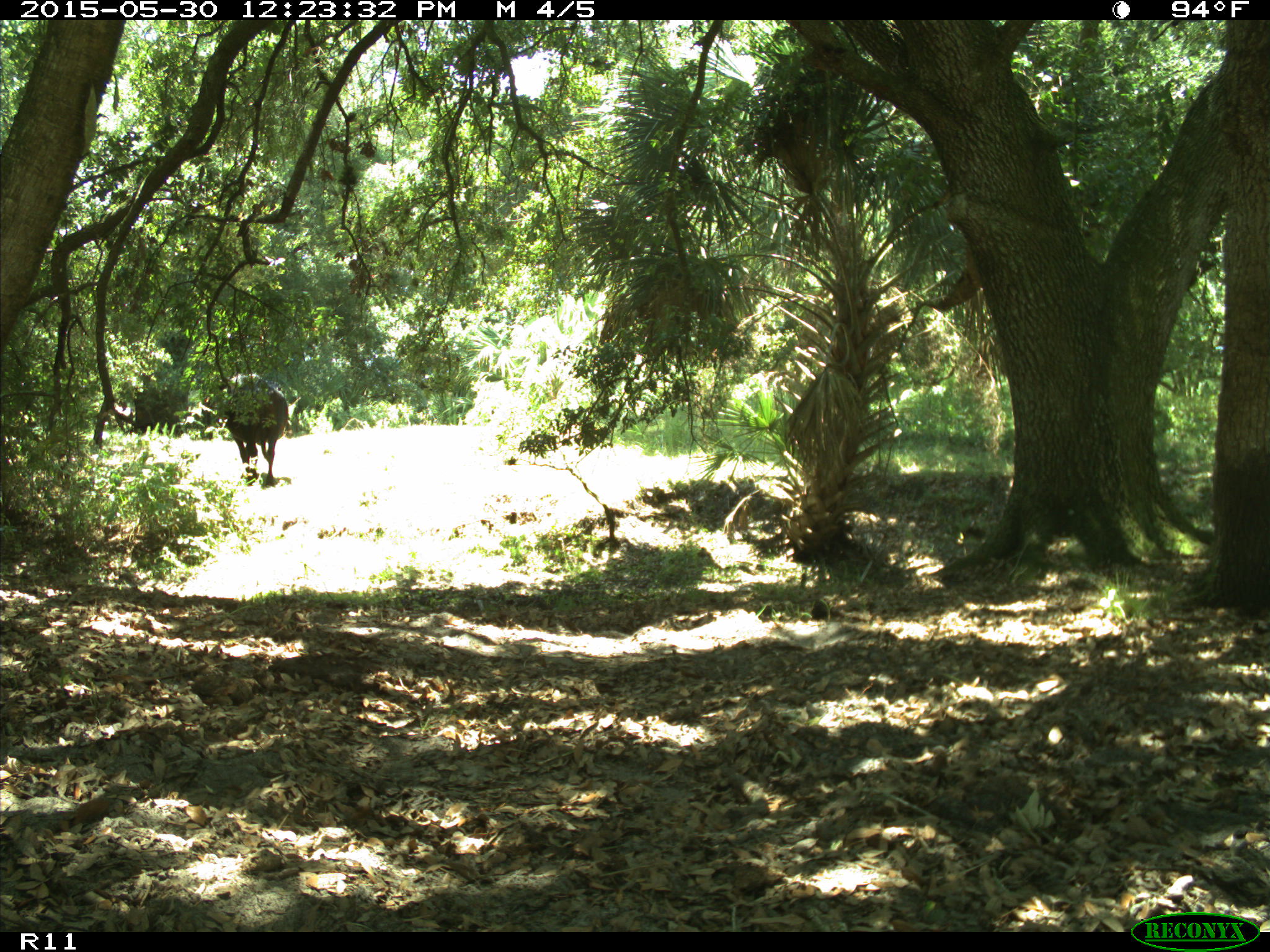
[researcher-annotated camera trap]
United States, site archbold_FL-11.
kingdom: Animalia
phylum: Chordata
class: Mammalia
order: Artiodactyla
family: Bovidae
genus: Bos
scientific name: Bos taurus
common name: domestic cow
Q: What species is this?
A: Bos taurus (domestic cow).